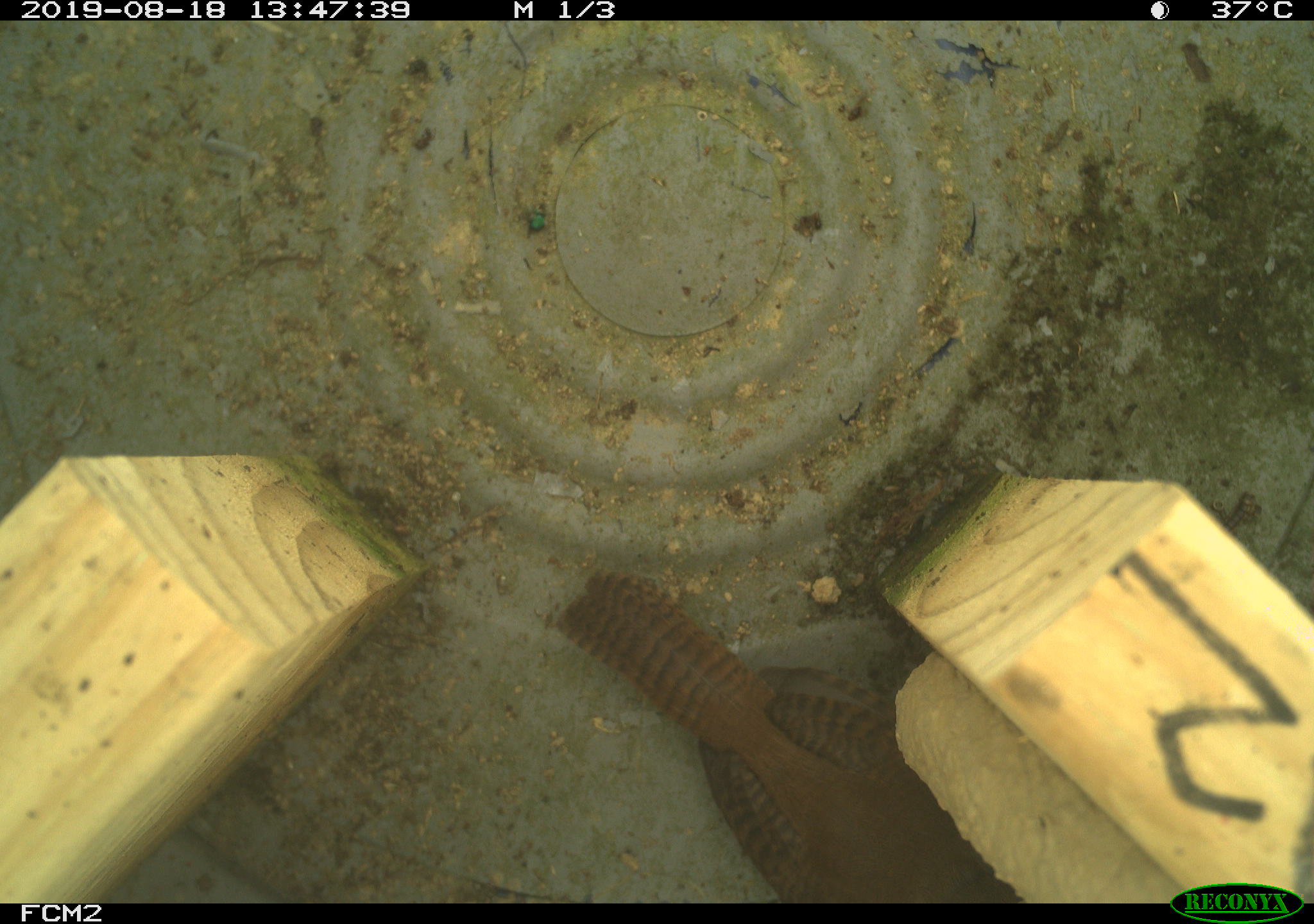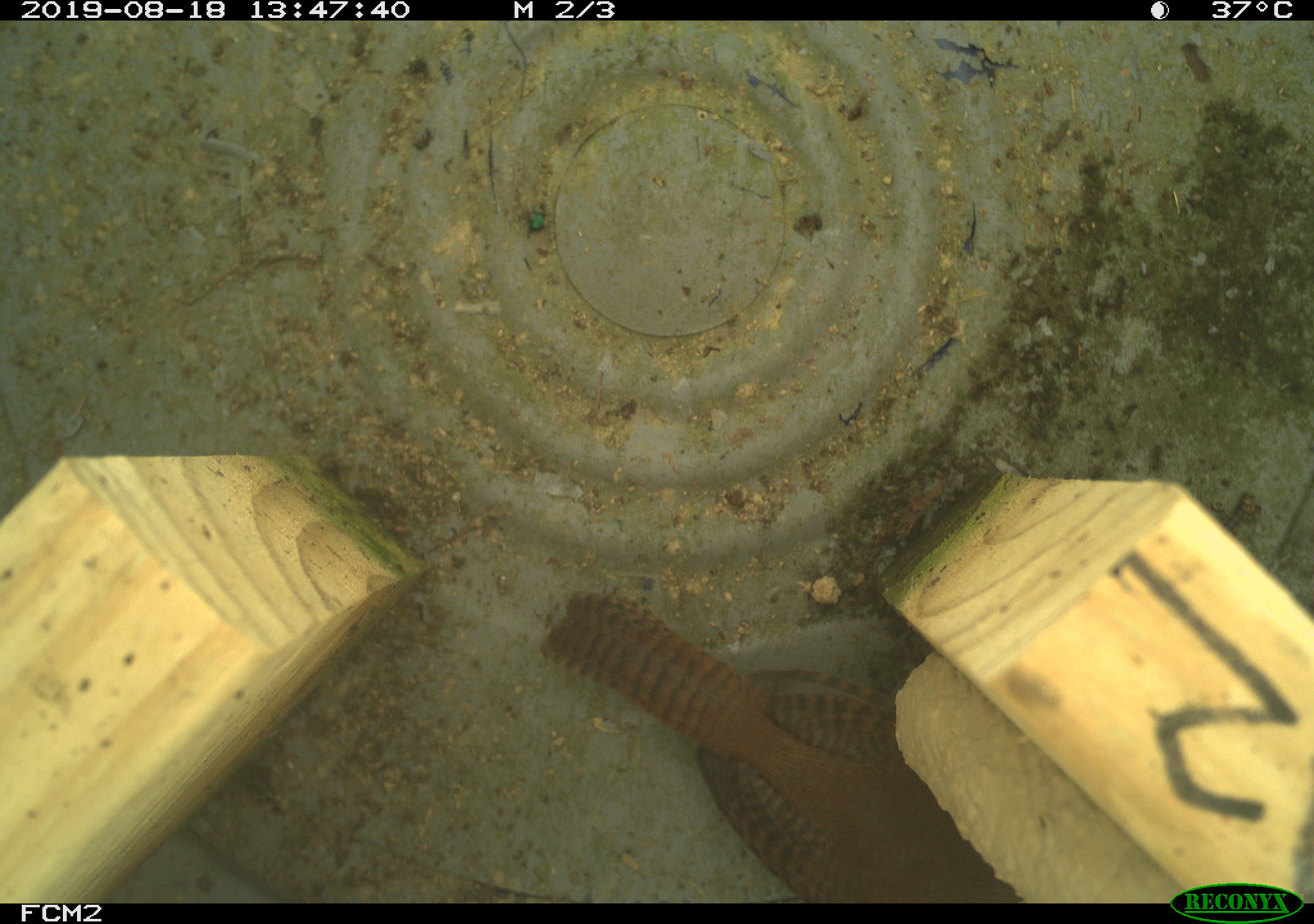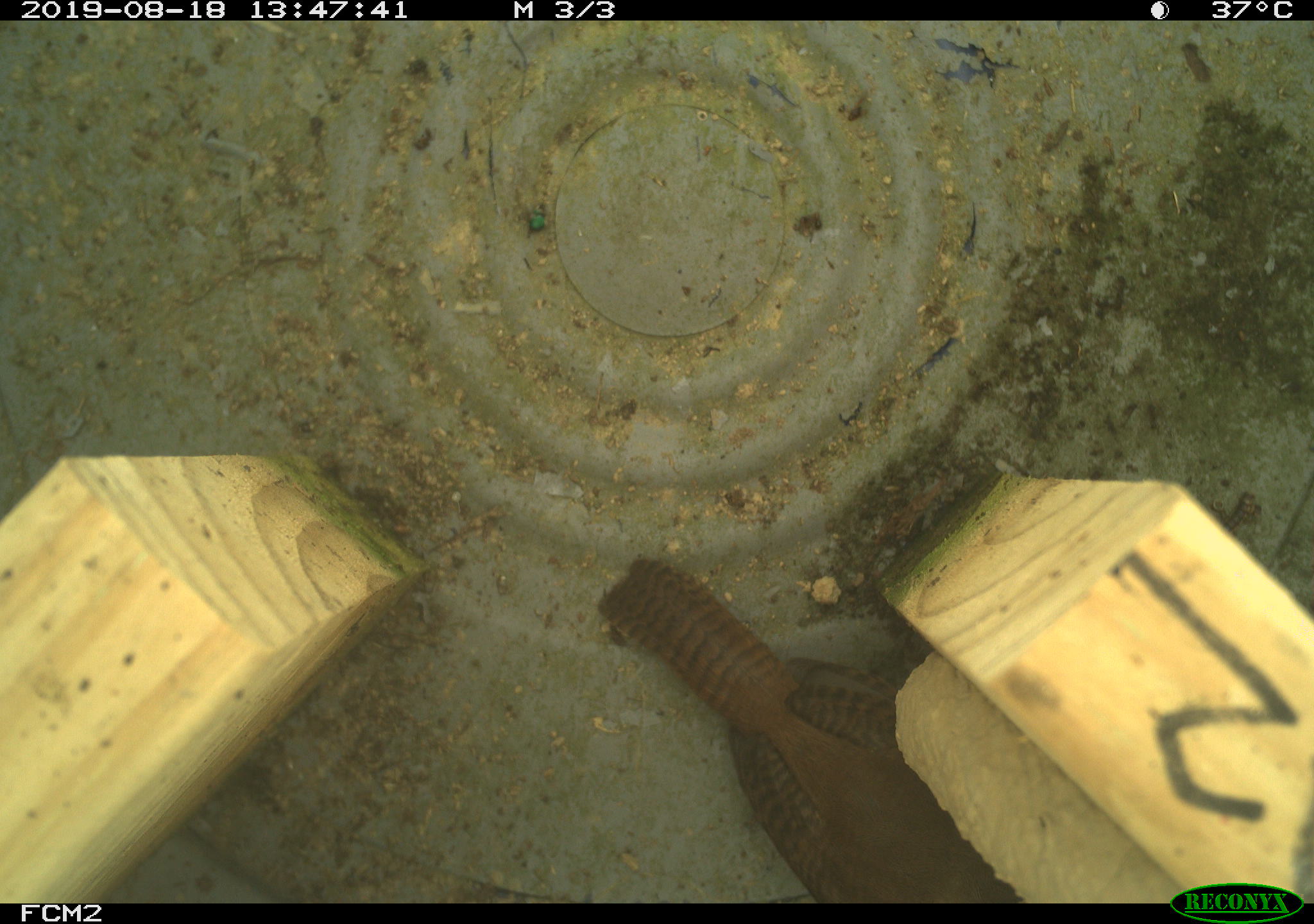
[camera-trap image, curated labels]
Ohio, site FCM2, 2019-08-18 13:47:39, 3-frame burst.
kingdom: Animalia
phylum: Chordata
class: Aves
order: Passeriformes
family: Troglodytidae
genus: Troglodytes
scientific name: Troglodytes aedon aedon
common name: northern house wren